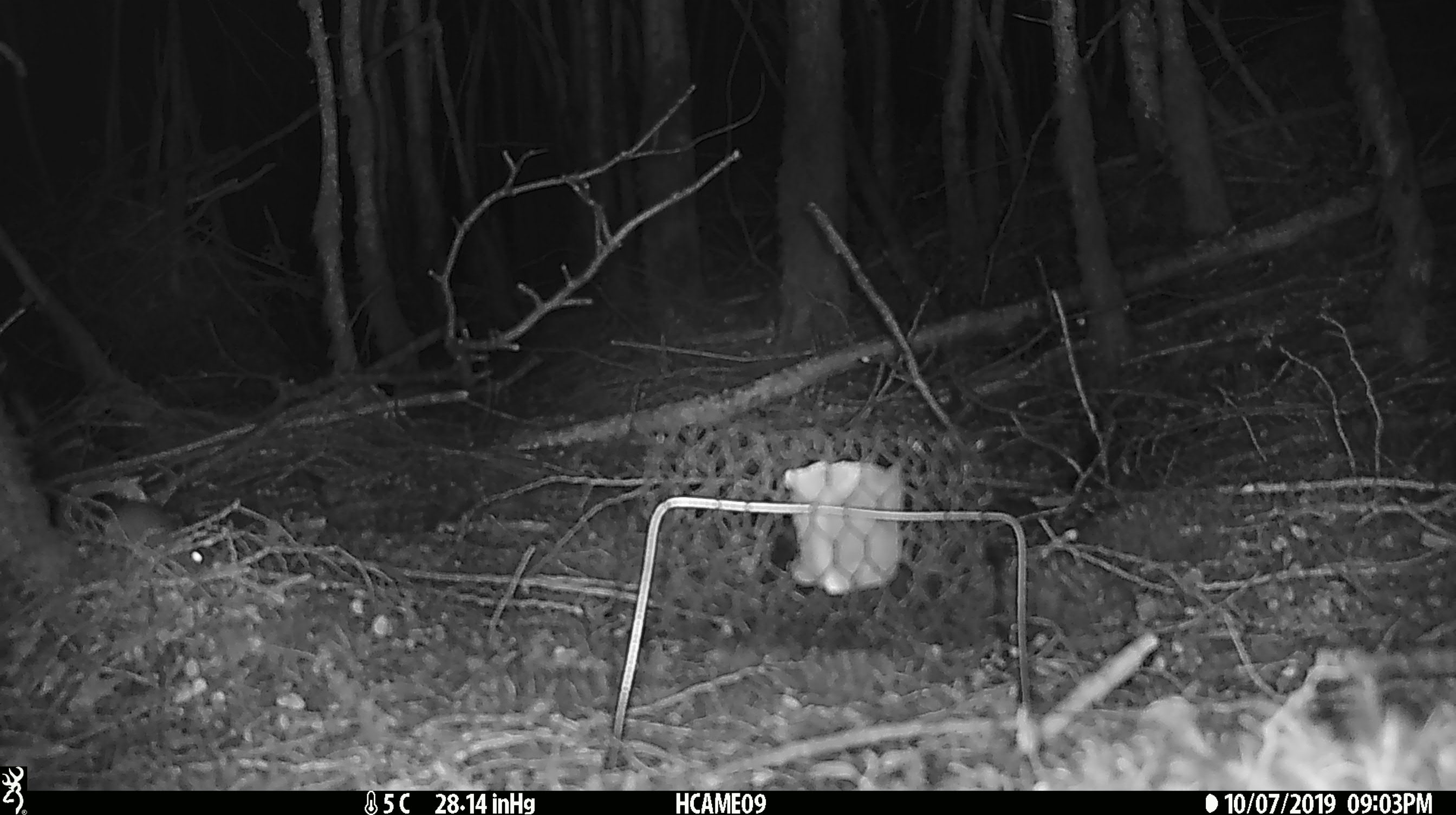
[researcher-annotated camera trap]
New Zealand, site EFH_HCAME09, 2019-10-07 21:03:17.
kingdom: Animalia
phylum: Chordata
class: Mammalia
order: Rodentia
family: Muridae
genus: Mus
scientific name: Mus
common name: mouse